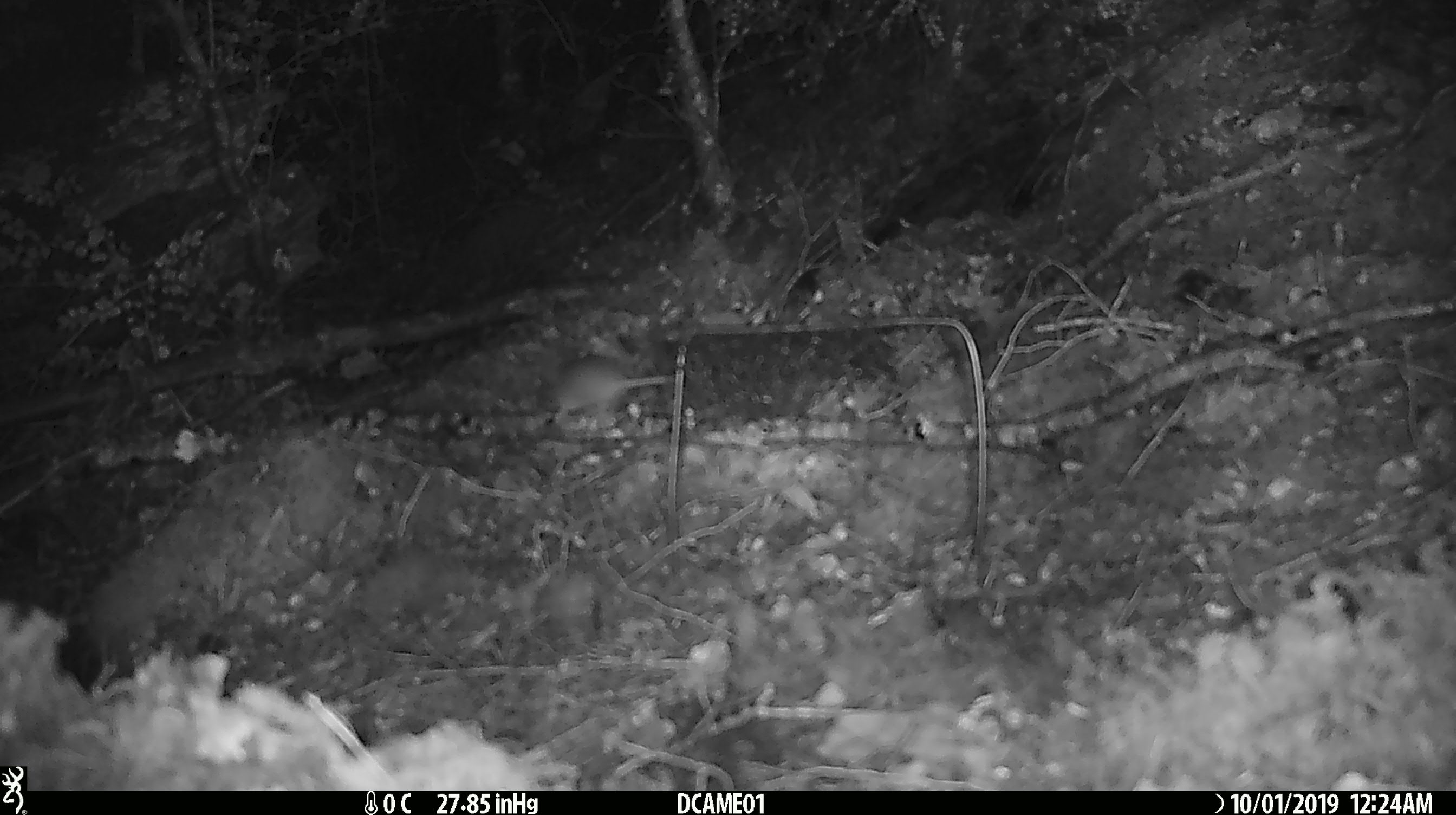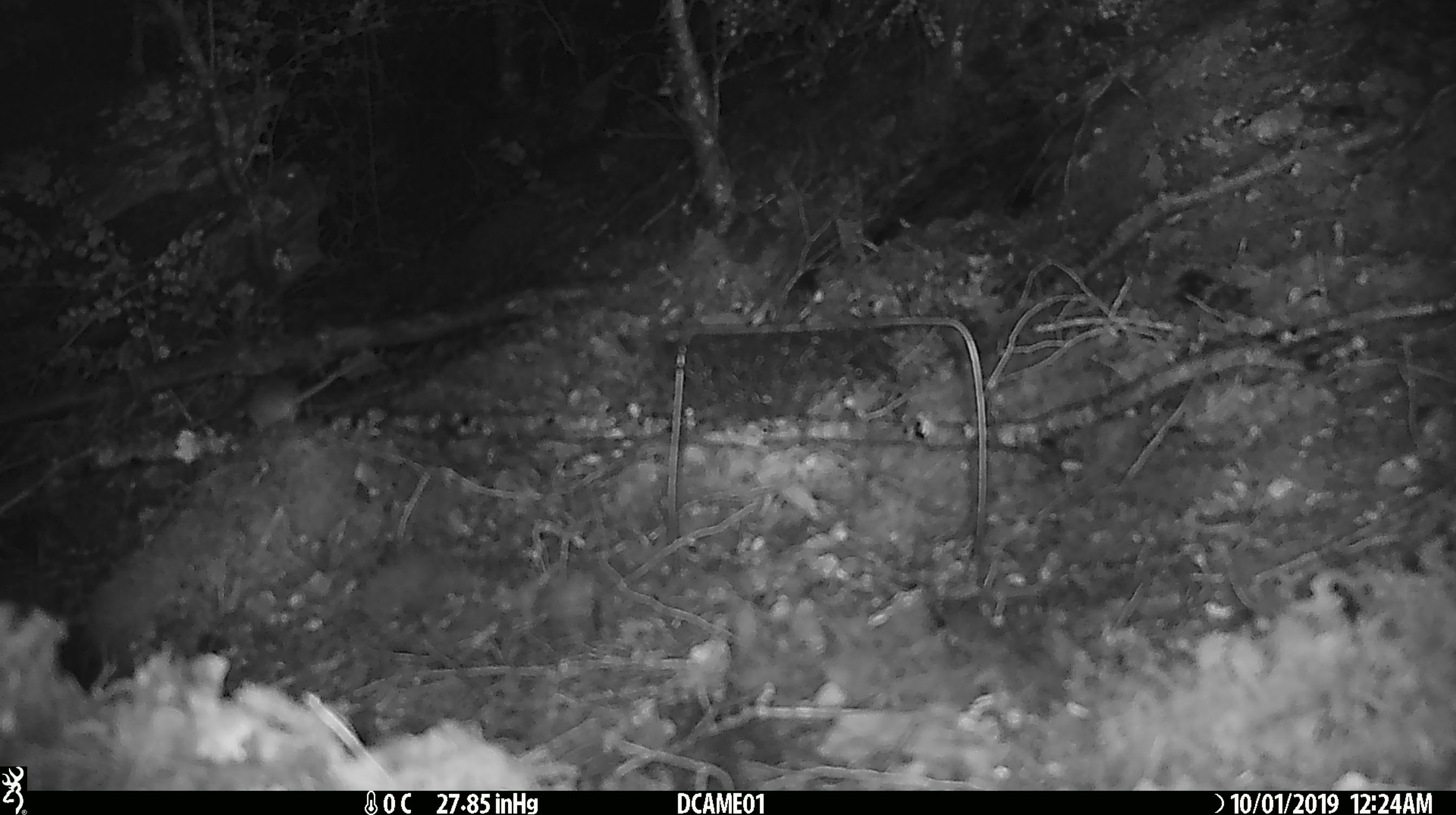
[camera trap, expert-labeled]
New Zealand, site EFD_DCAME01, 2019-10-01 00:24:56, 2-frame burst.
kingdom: Animalia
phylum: Chordata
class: Mammalia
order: Rodentia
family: Muridae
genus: Mus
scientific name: Mus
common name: mouse